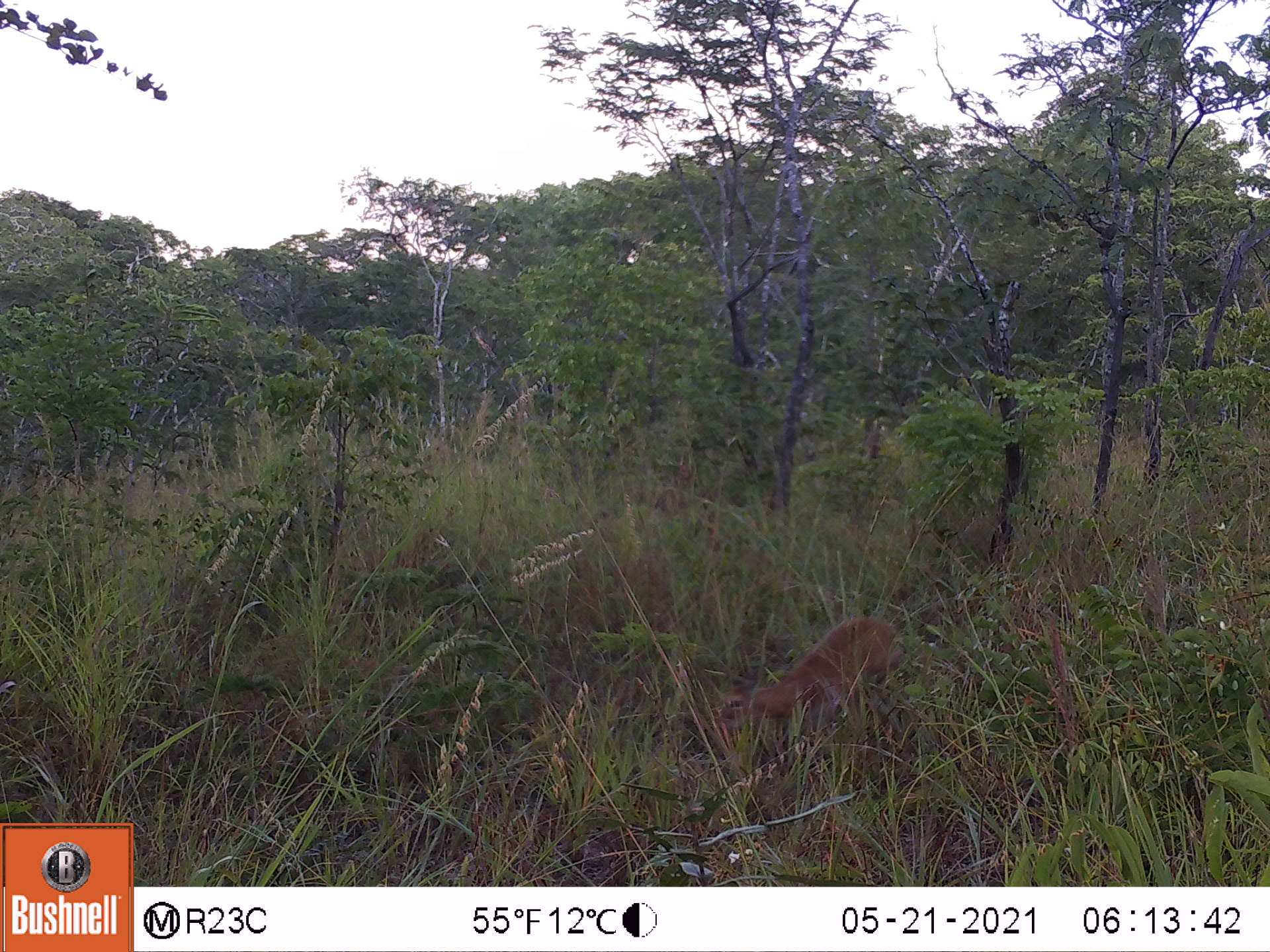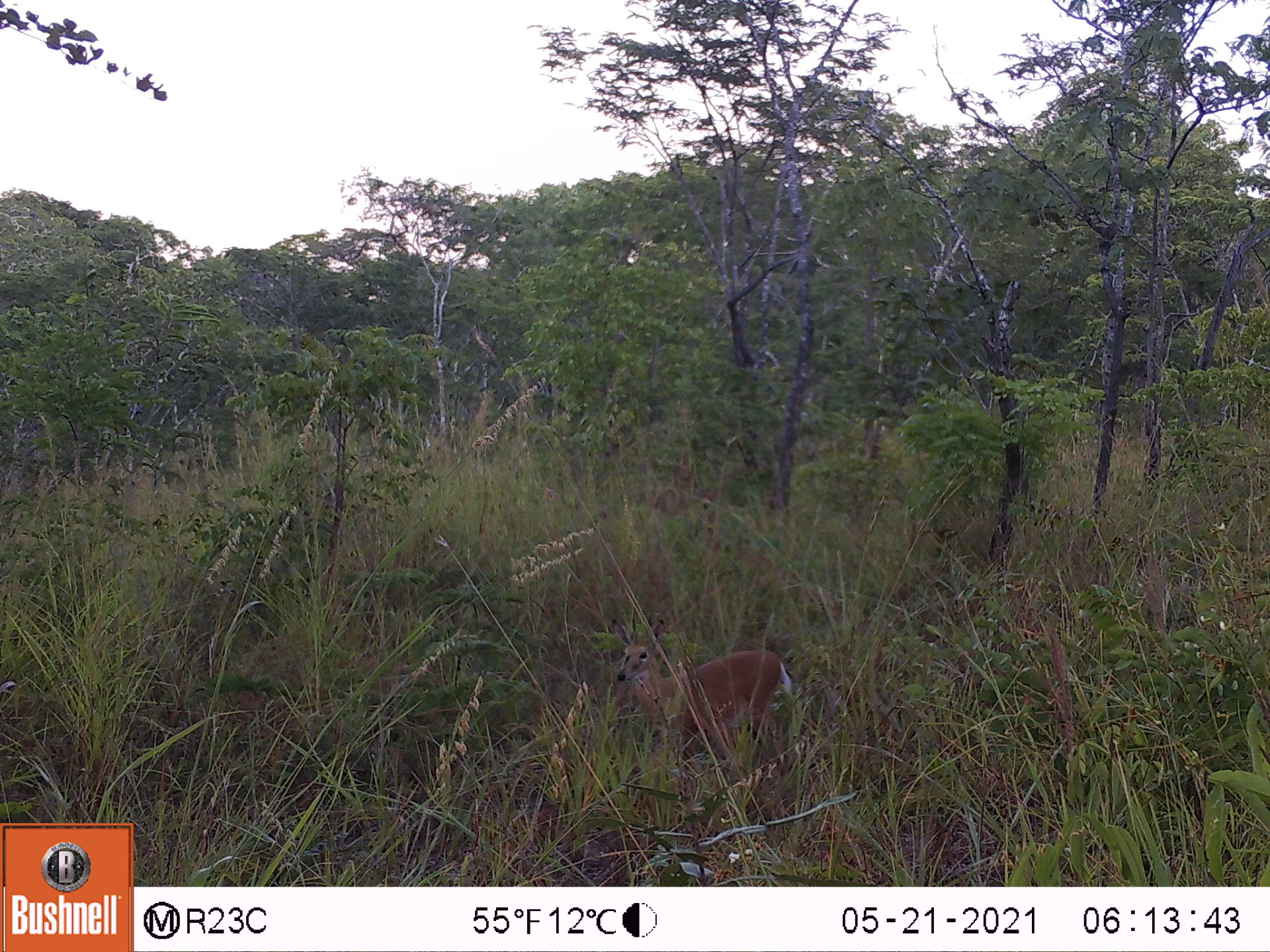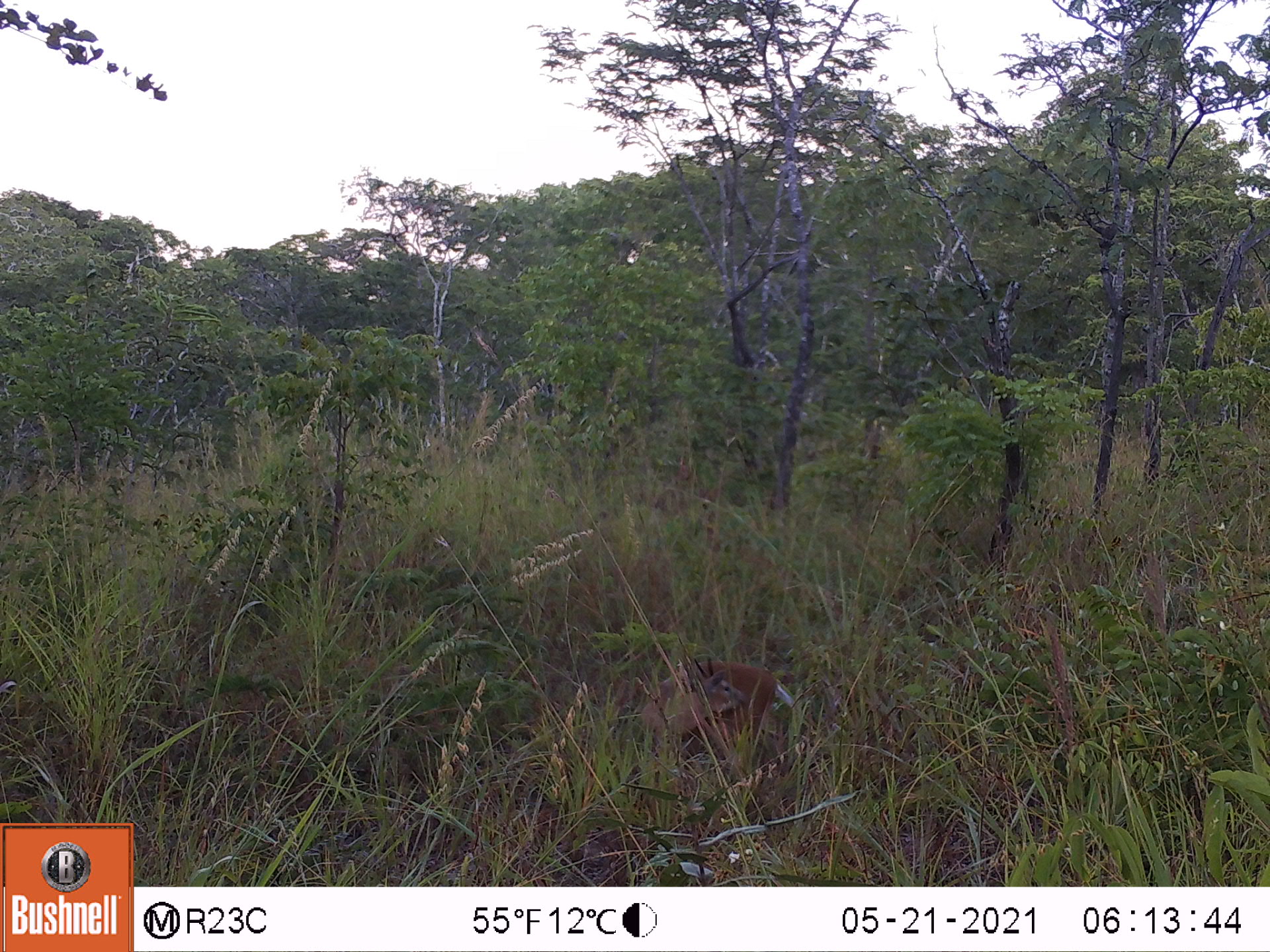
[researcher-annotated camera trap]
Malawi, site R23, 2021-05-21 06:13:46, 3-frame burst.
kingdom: Animalia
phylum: Chordata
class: Mammalia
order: Artiodactyla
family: Bovidae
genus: Sylvicapra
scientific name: Sylvicapra grimmia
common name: common duiker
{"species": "common duiker (Sylvicapra grimmia)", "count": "1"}